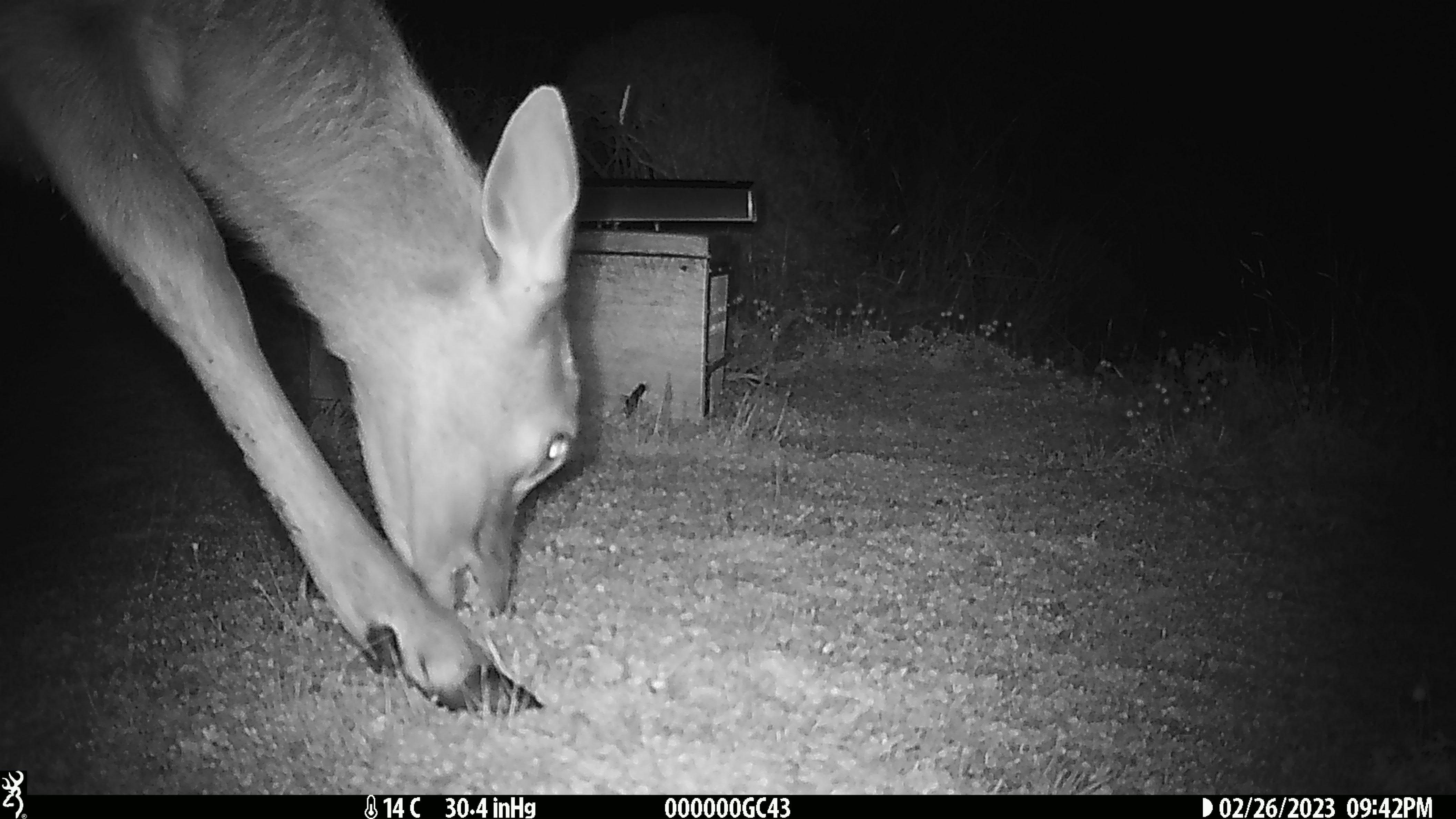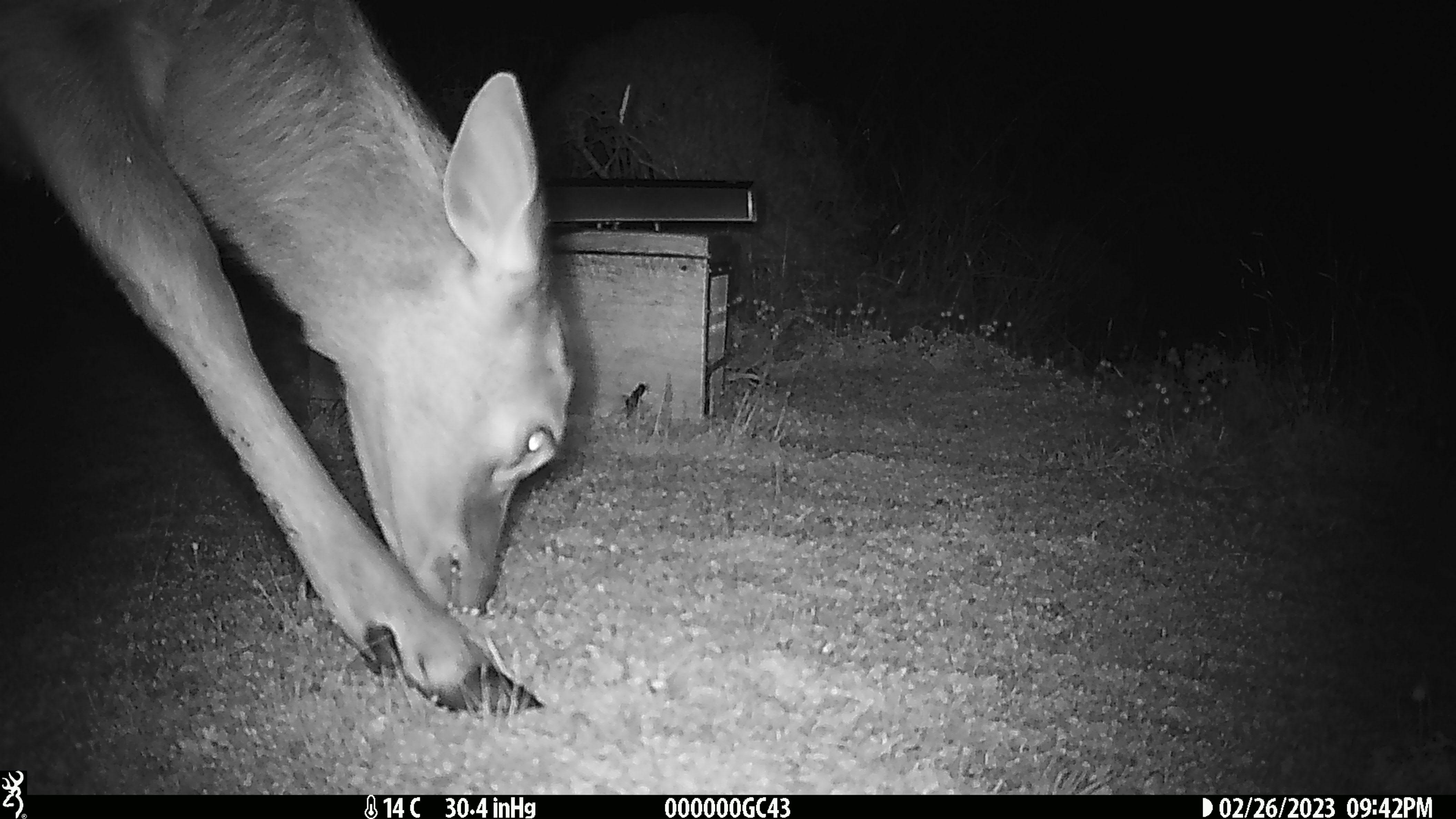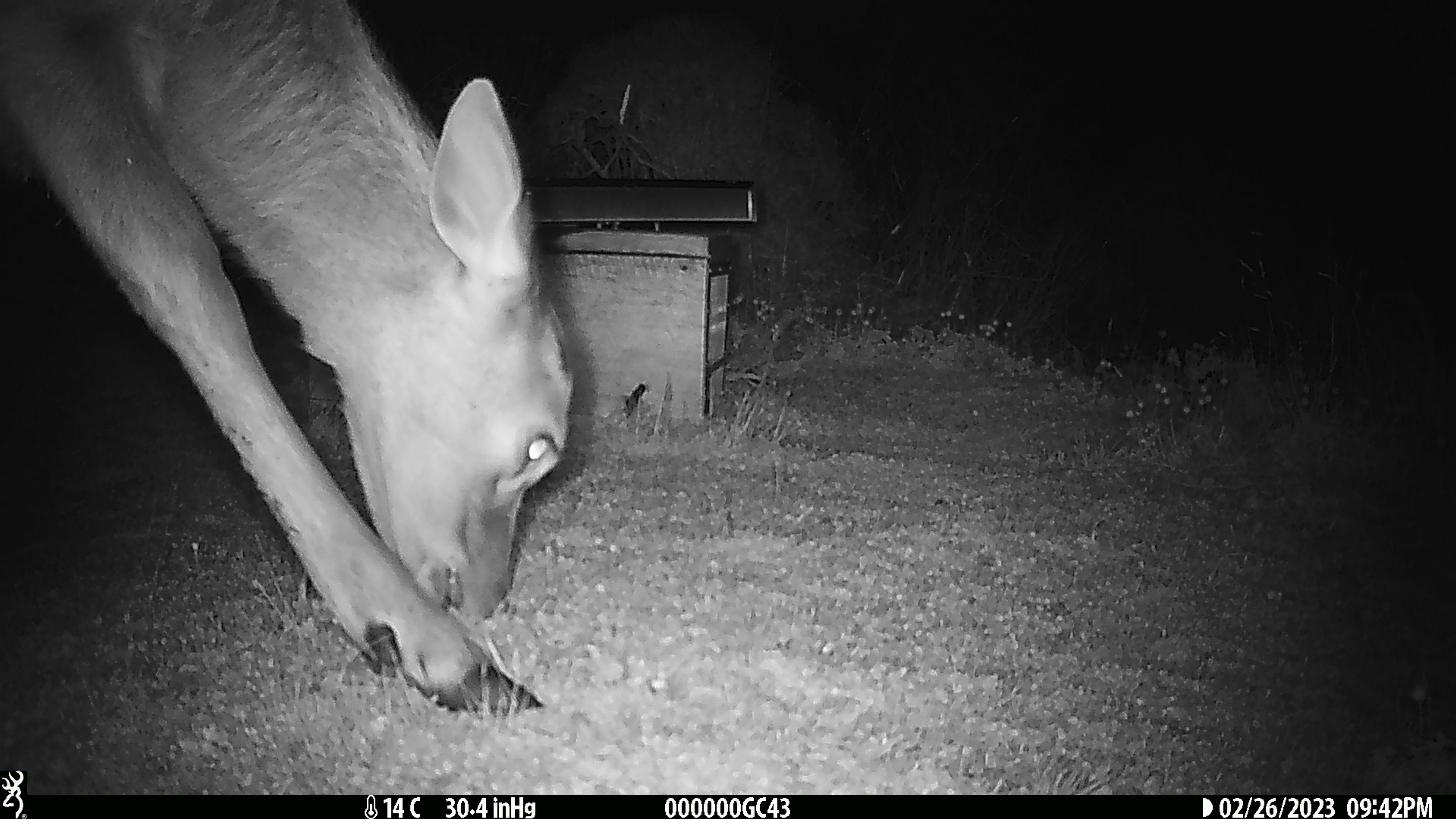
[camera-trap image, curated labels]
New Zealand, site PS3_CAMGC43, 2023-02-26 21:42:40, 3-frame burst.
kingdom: Animalia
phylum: Chordata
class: Mammalia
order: Artiodactyla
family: Cervidae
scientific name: Cervidae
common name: deer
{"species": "deer (Cervidae)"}